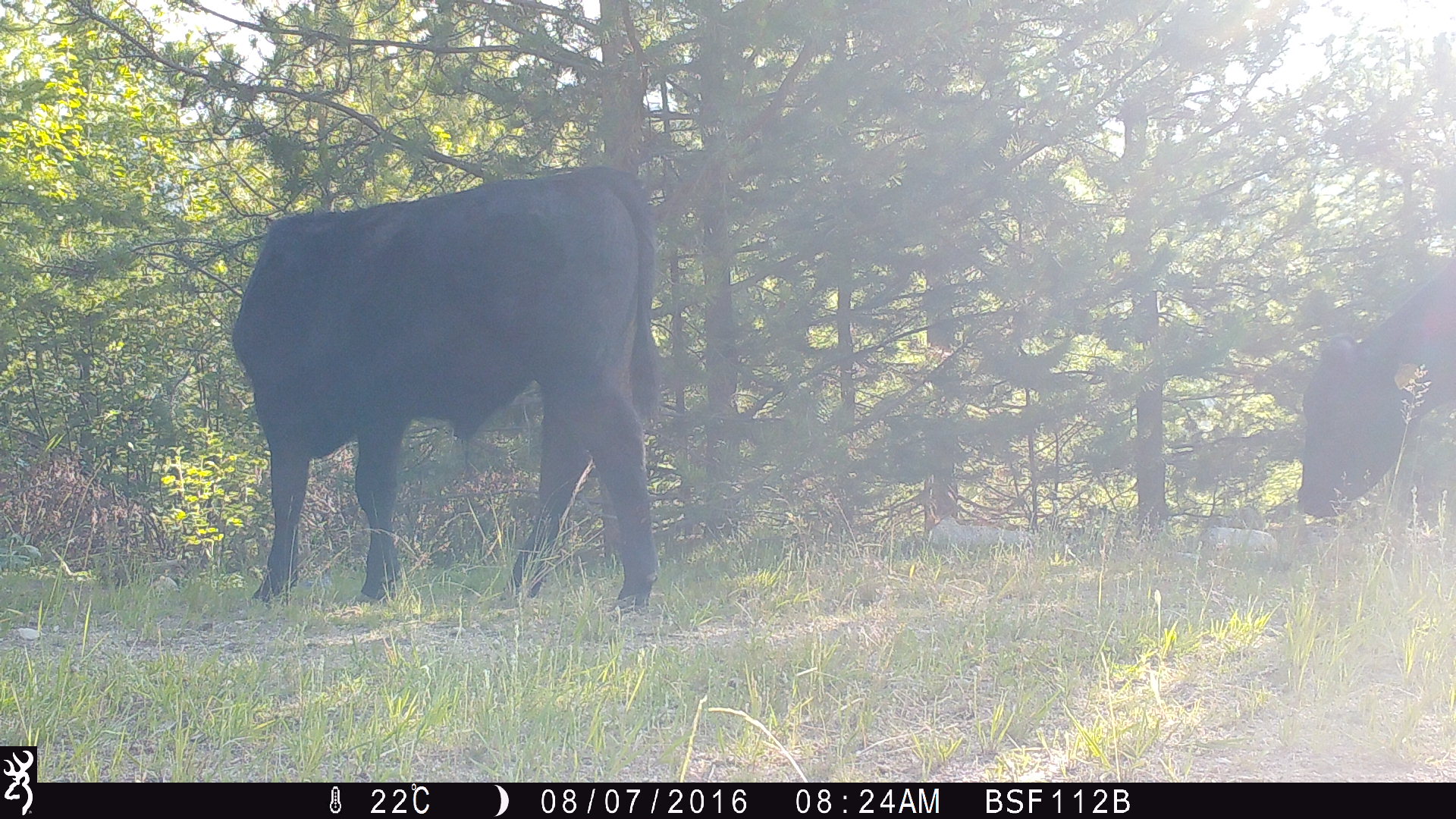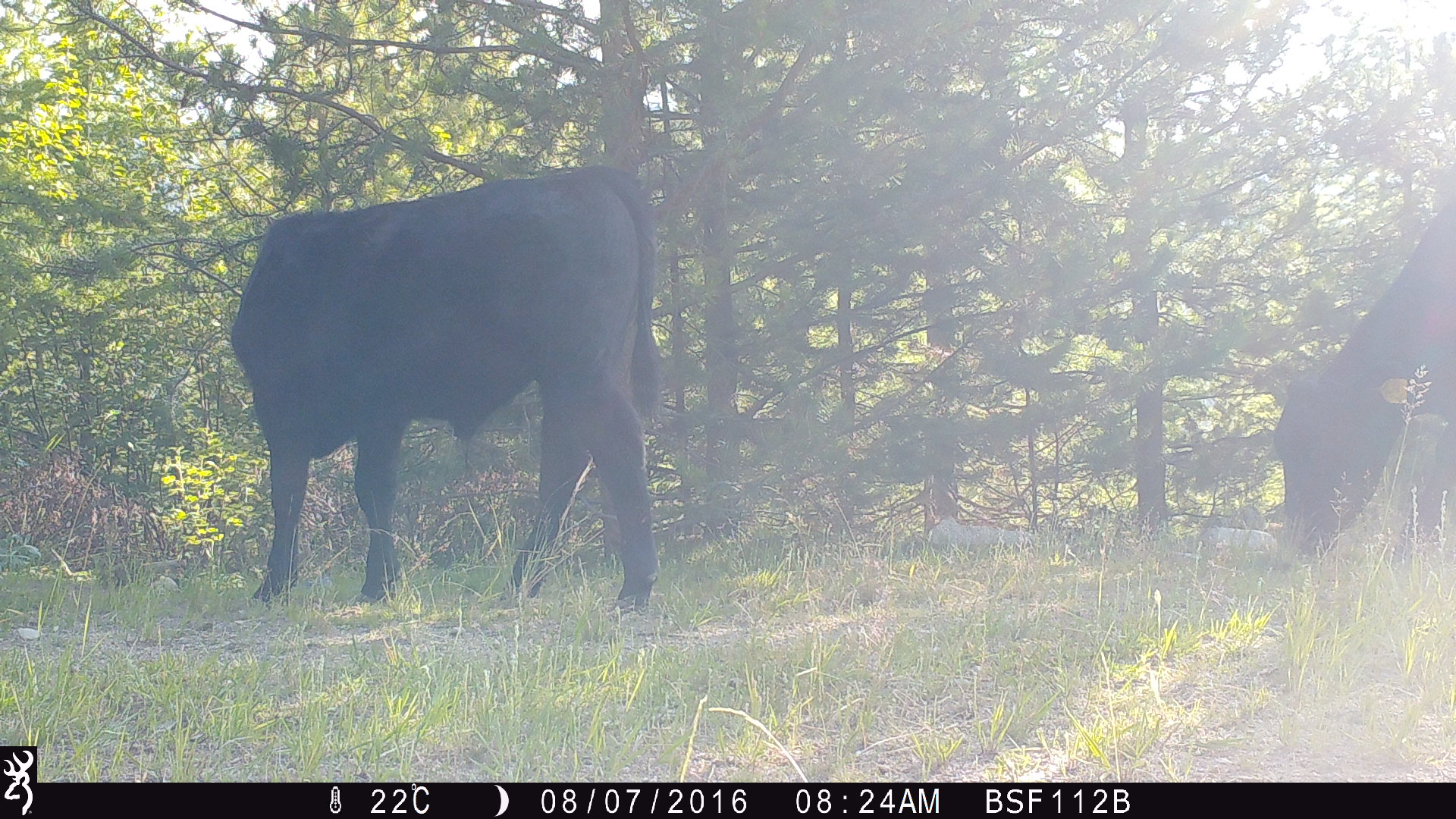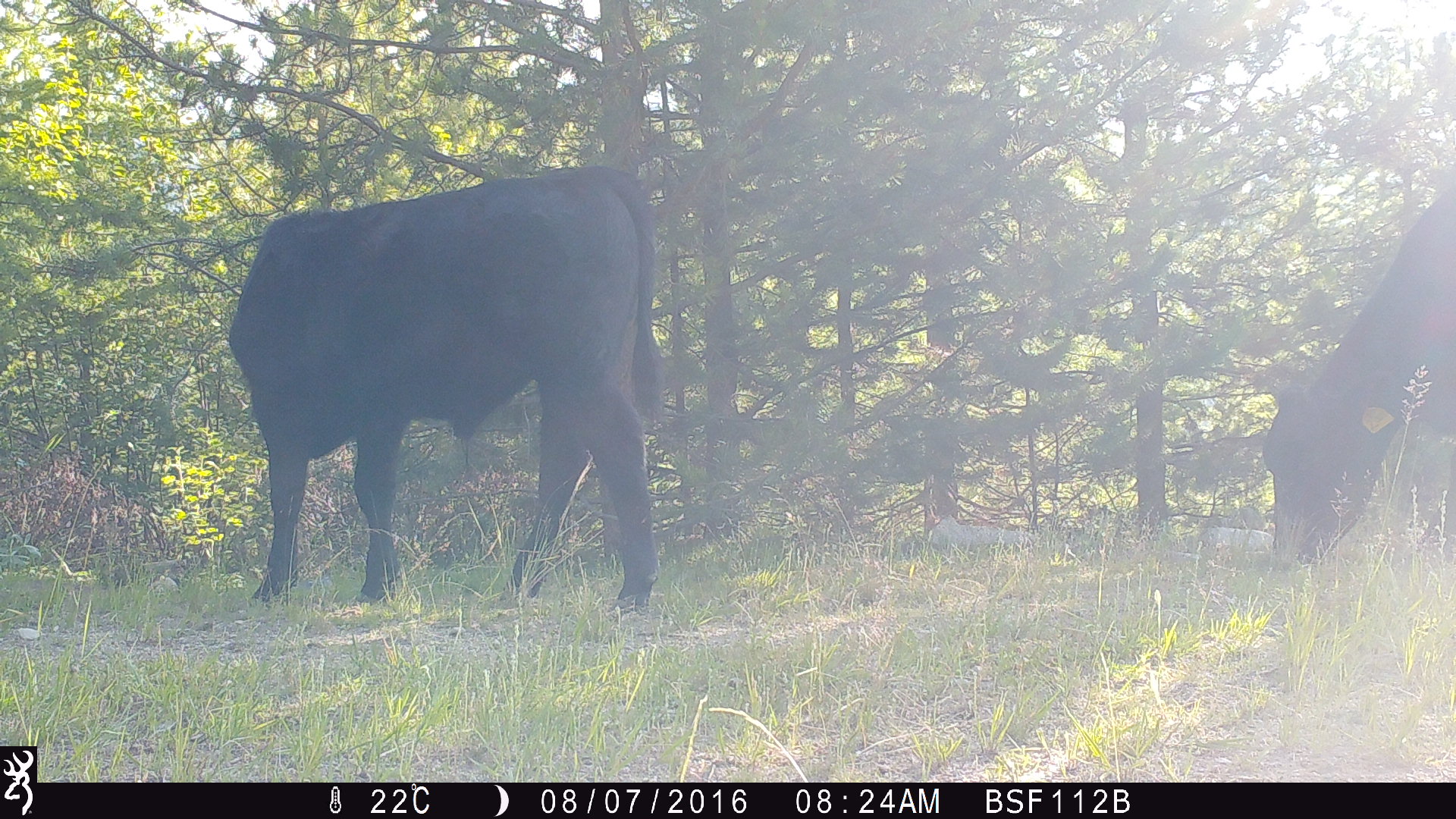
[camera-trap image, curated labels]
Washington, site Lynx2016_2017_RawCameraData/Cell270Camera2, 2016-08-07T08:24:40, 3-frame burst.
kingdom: Animalia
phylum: Chordata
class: Mammalia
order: Artiodactyla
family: Bovidae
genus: Bos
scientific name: Bos taurus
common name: domestic cattle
Domestic cattle (Bos taurus). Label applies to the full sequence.